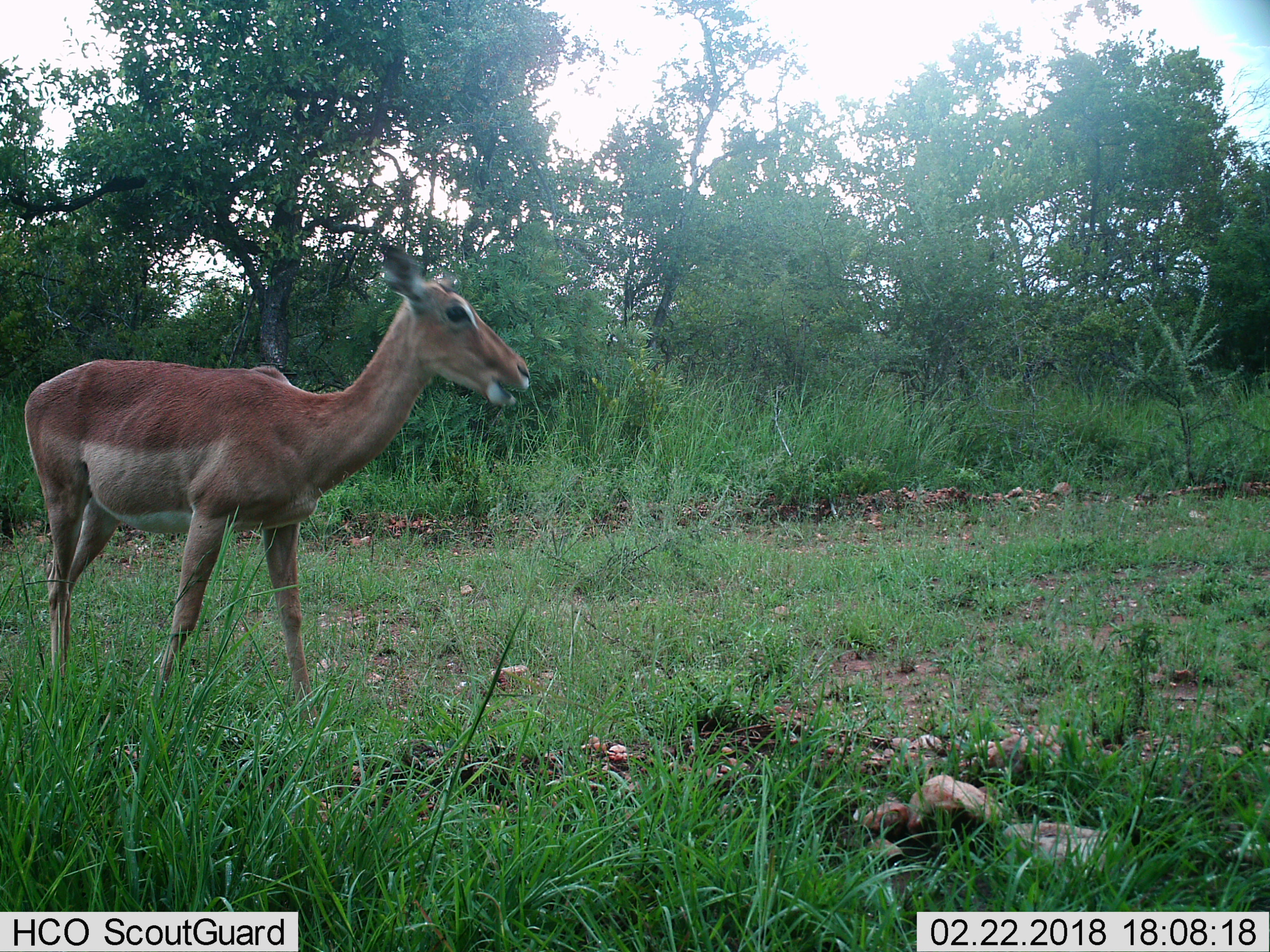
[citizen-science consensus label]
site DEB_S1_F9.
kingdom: Animalia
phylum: Chordata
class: Mammalia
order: Artiodactyla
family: Bovidae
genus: Aepyceros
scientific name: Aepyceros melampus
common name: impala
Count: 1.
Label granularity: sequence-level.